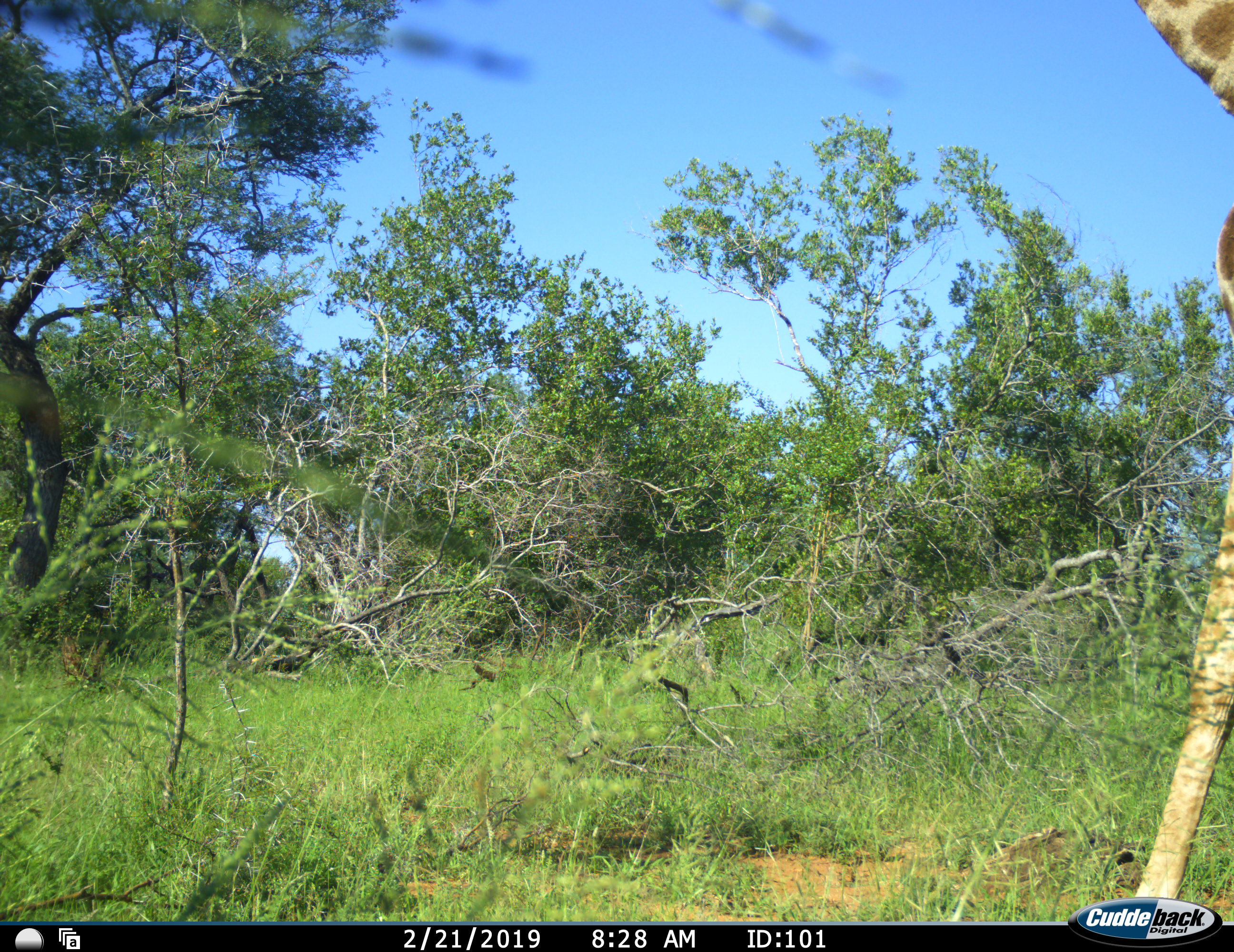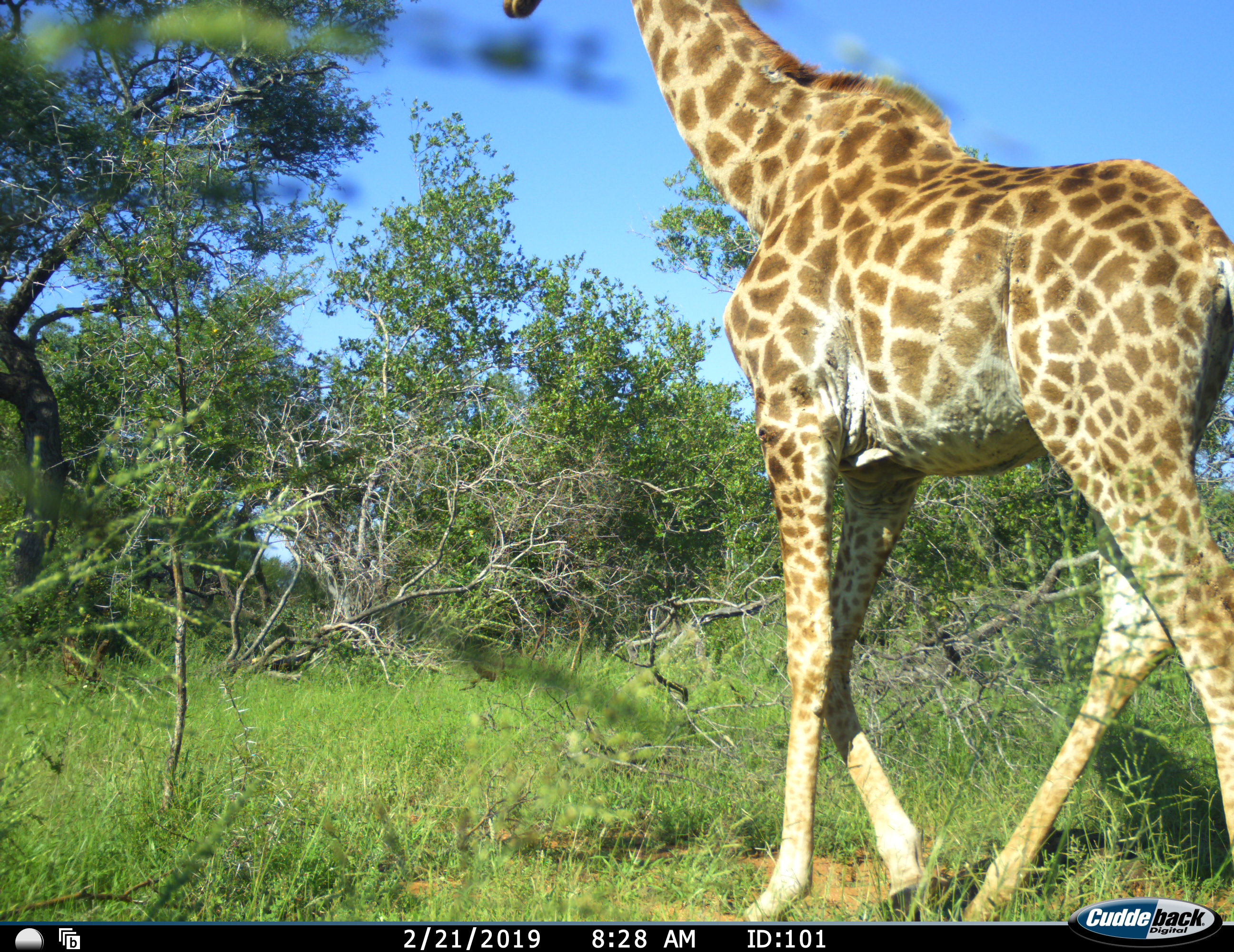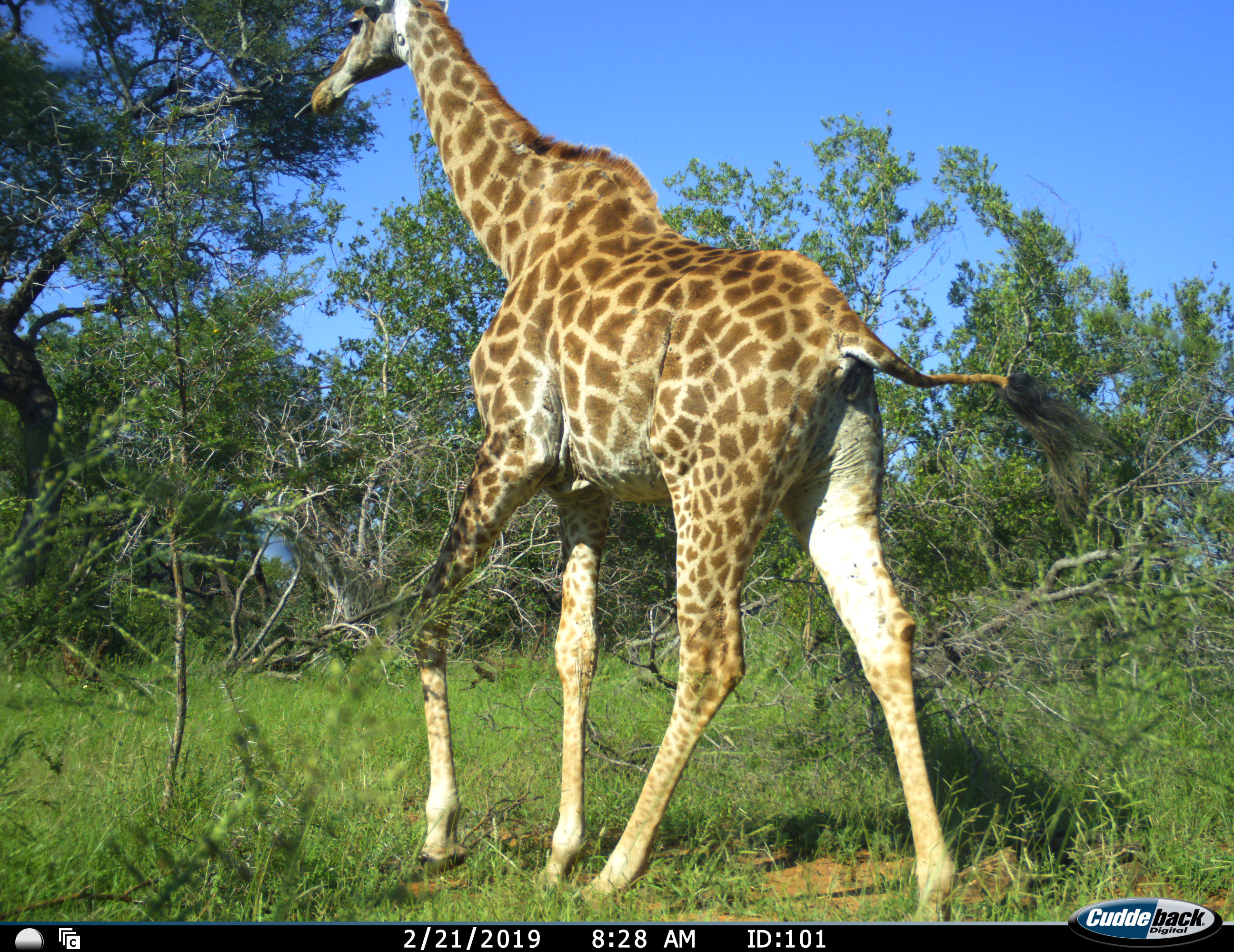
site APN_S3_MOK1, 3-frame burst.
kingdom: Animalia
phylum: Chordata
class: Mammalia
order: Artiodactyla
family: Giraffidae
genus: Giraffa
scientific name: Giraffa camelopardalis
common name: giraffe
Giraffe (Giraffa camelopardalis), count 1. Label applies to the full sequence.